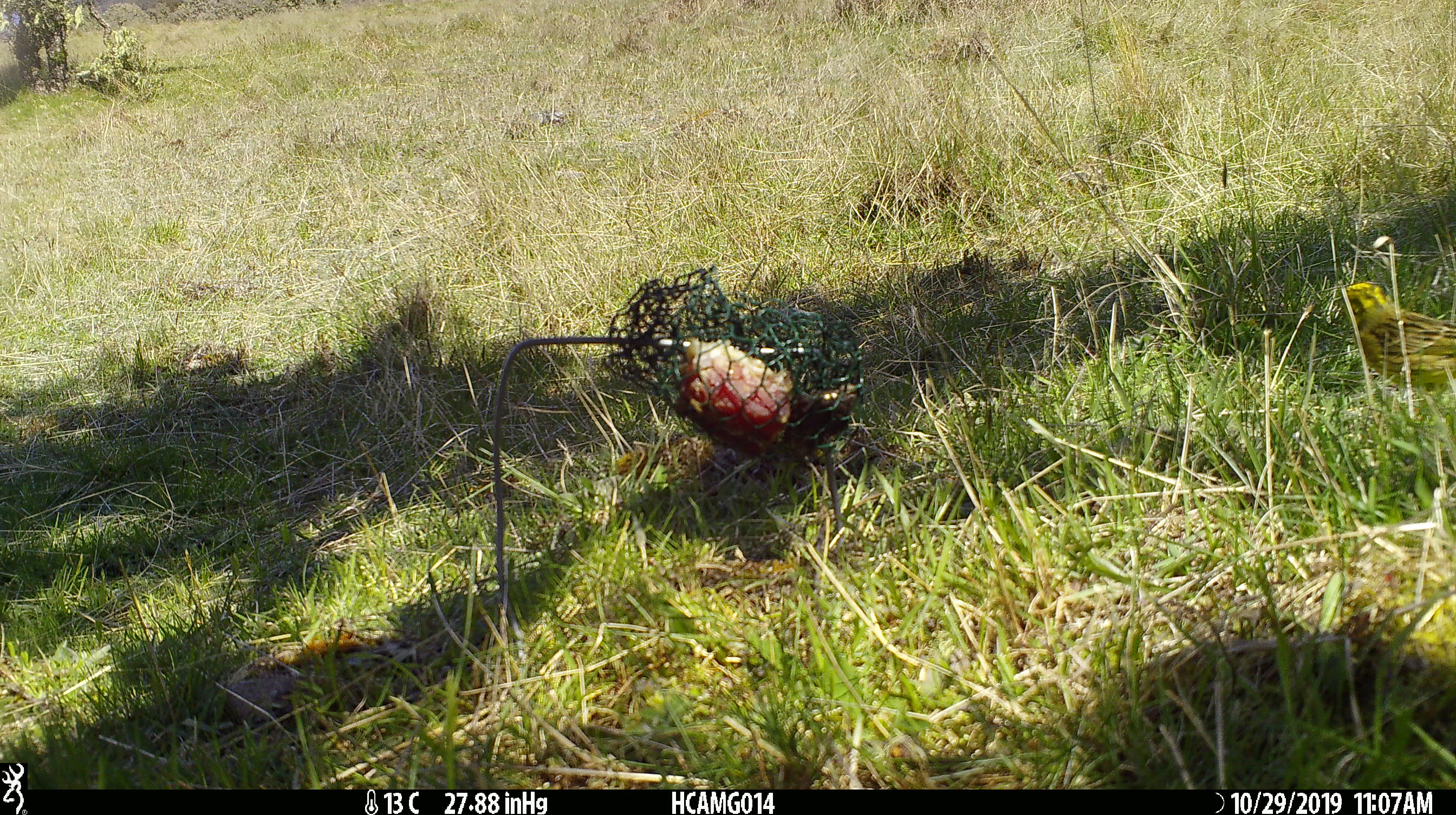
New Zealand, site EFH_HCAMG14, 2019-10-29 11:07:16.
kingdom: Animalia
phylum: Chordata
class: Aves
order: Passeriformes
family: Emberizidae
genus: Emberiza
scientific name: Emberiza citrinella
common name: yellowhammer